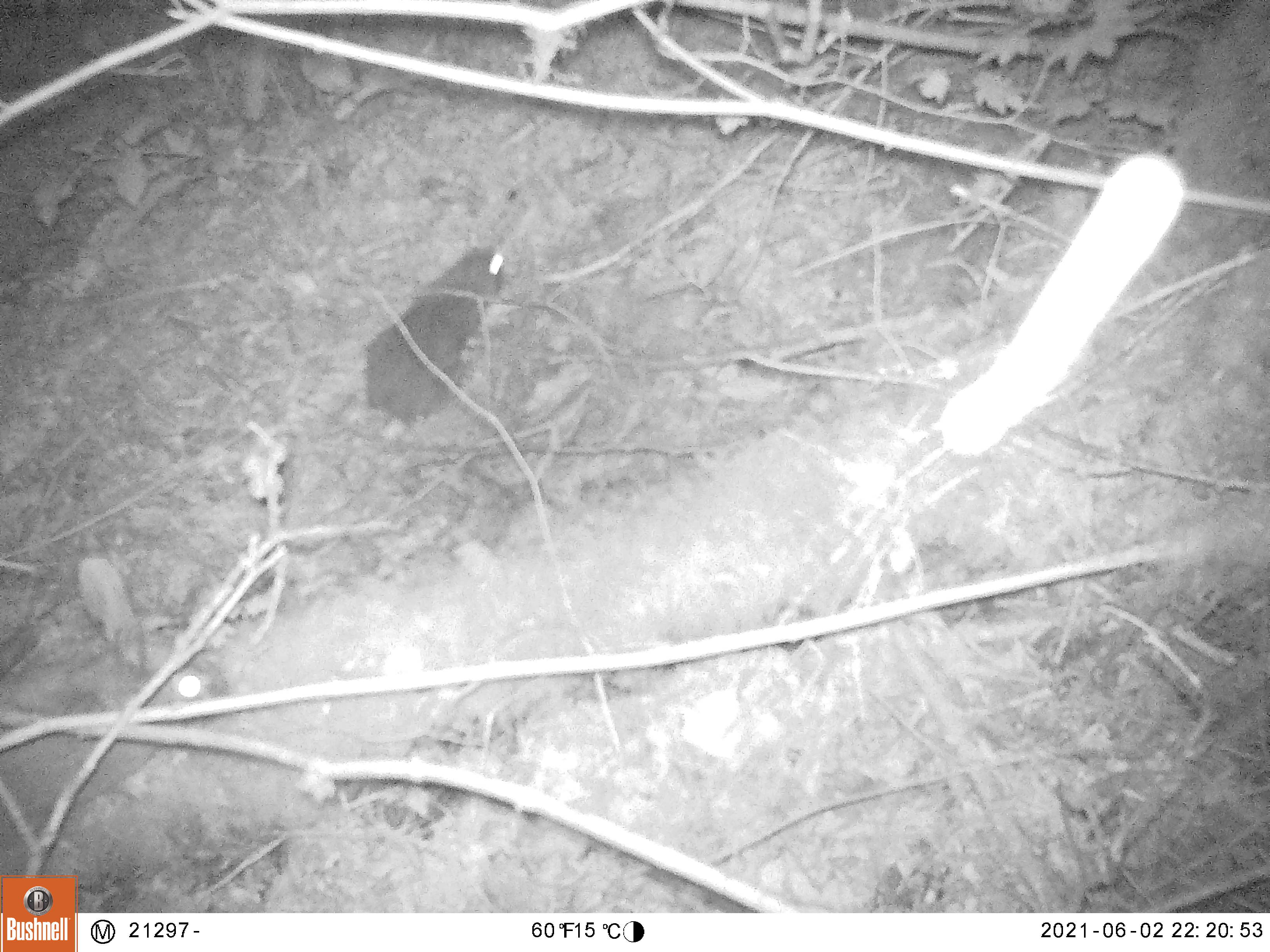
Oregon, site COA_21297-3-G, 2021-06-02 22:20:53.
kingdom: Animalia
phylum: Chordata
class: Mammalia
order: Lagomorpha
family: Leporidae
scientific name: Leporidae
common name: hares and rabbits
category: leporidae family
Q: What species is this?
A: Leporidae family (hares and rabbits) (Leporidae).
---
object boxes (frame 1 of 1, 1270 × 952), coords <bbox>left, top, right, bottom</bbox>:
leporidae family: <bbox>7, 555, 237, 865</bbox>; <bbox>362, 234, 509, 427</bbox>